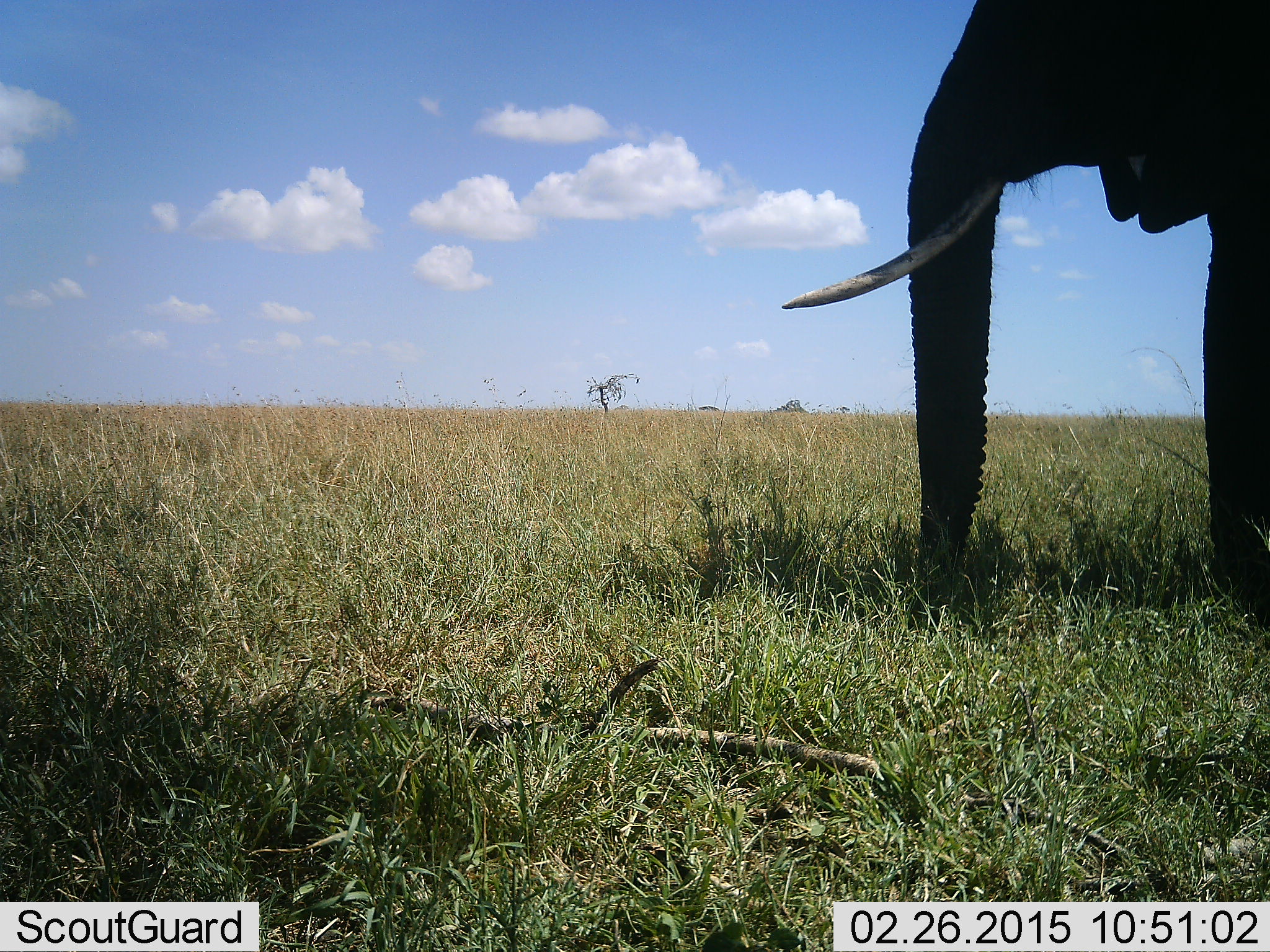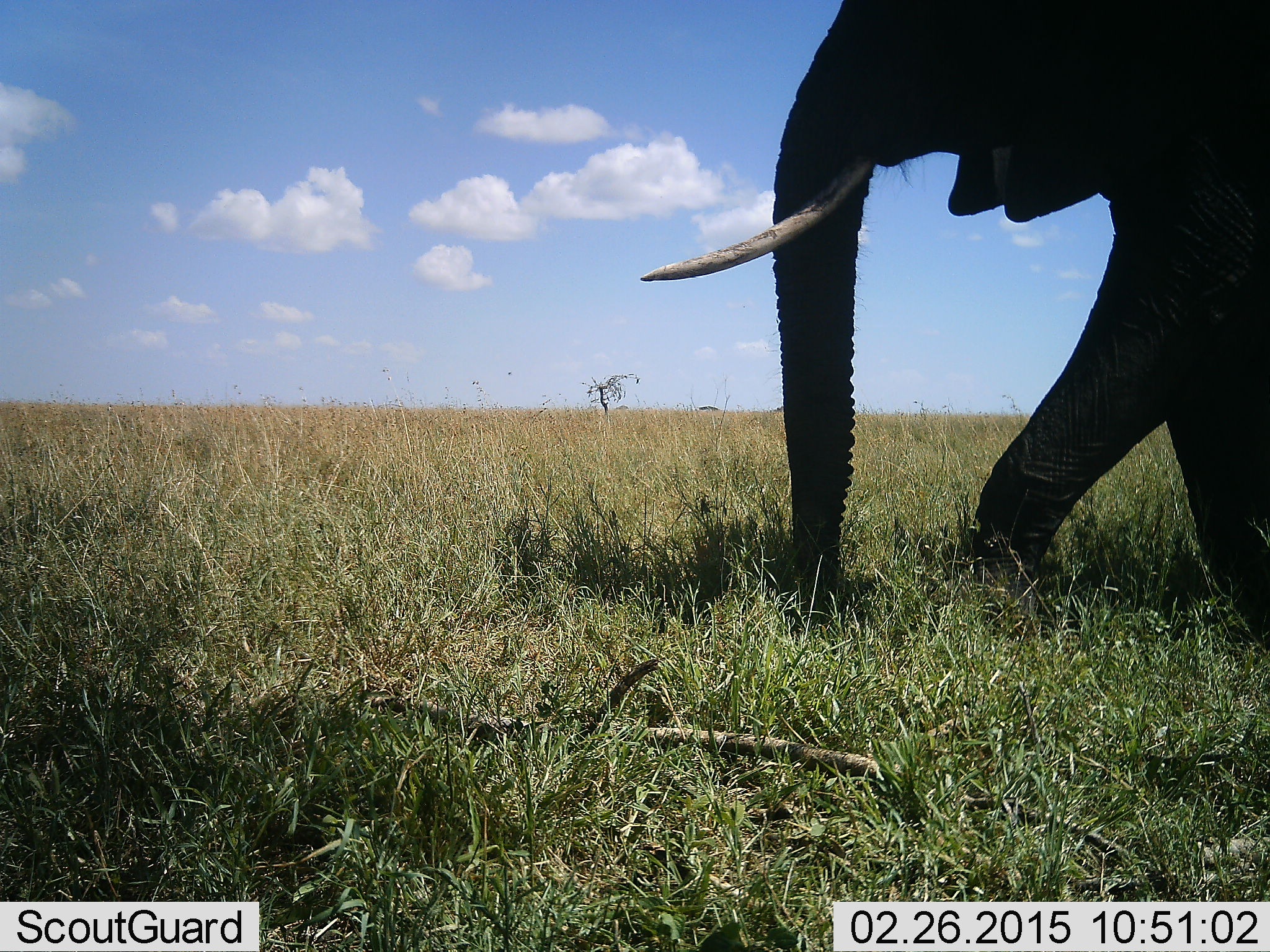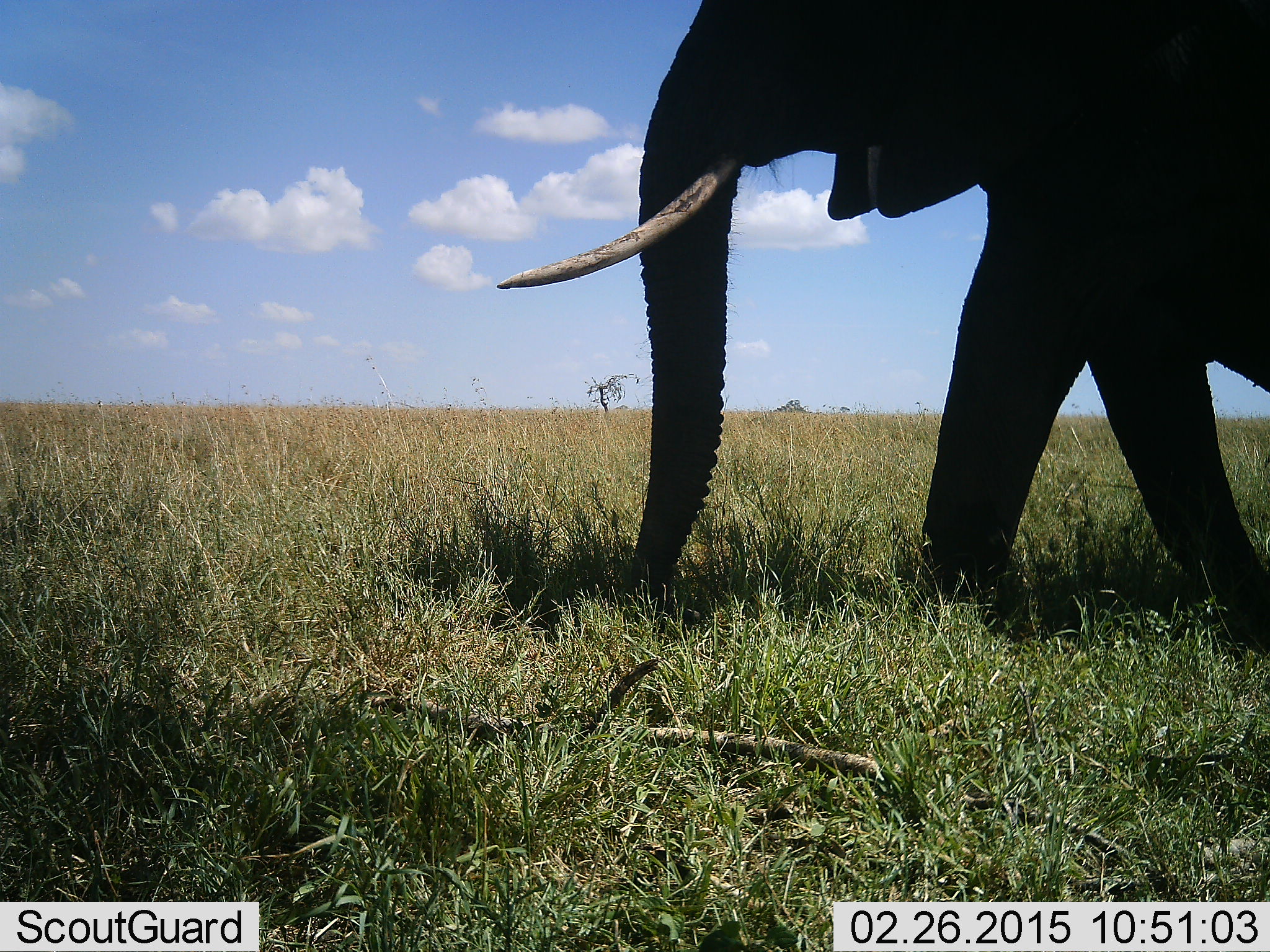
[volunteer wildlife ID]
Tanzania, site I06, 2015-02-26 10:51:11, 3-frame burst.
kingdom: Animalia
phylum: Chordata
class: Mammalia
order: Proboscidea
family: Elephantidae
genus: Loxodonta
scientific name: Loxodonta africana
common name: african bush elephant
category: elephant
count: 1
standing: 0%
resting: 0%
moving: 100%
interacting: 0%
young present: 0%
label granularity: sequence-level